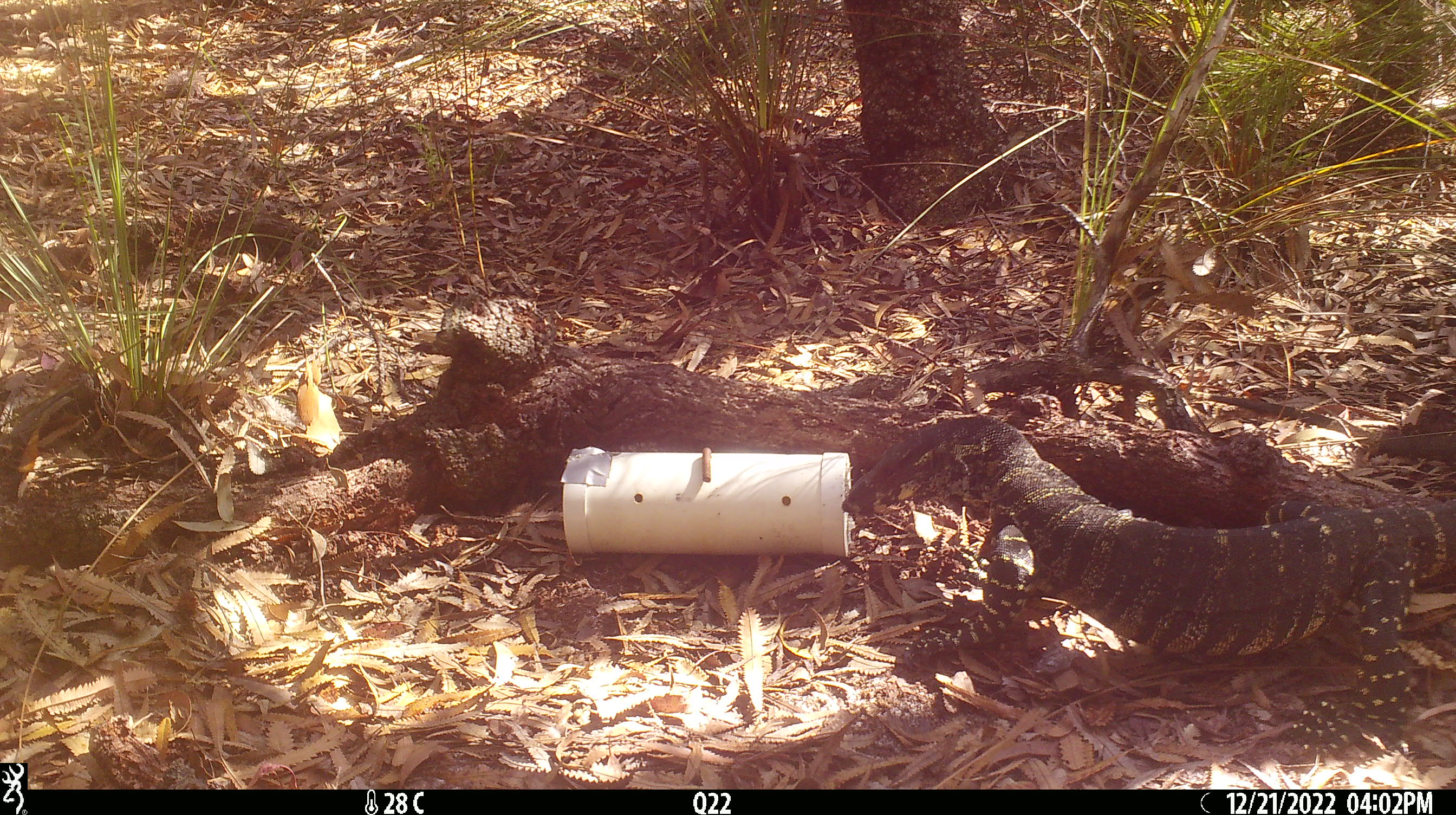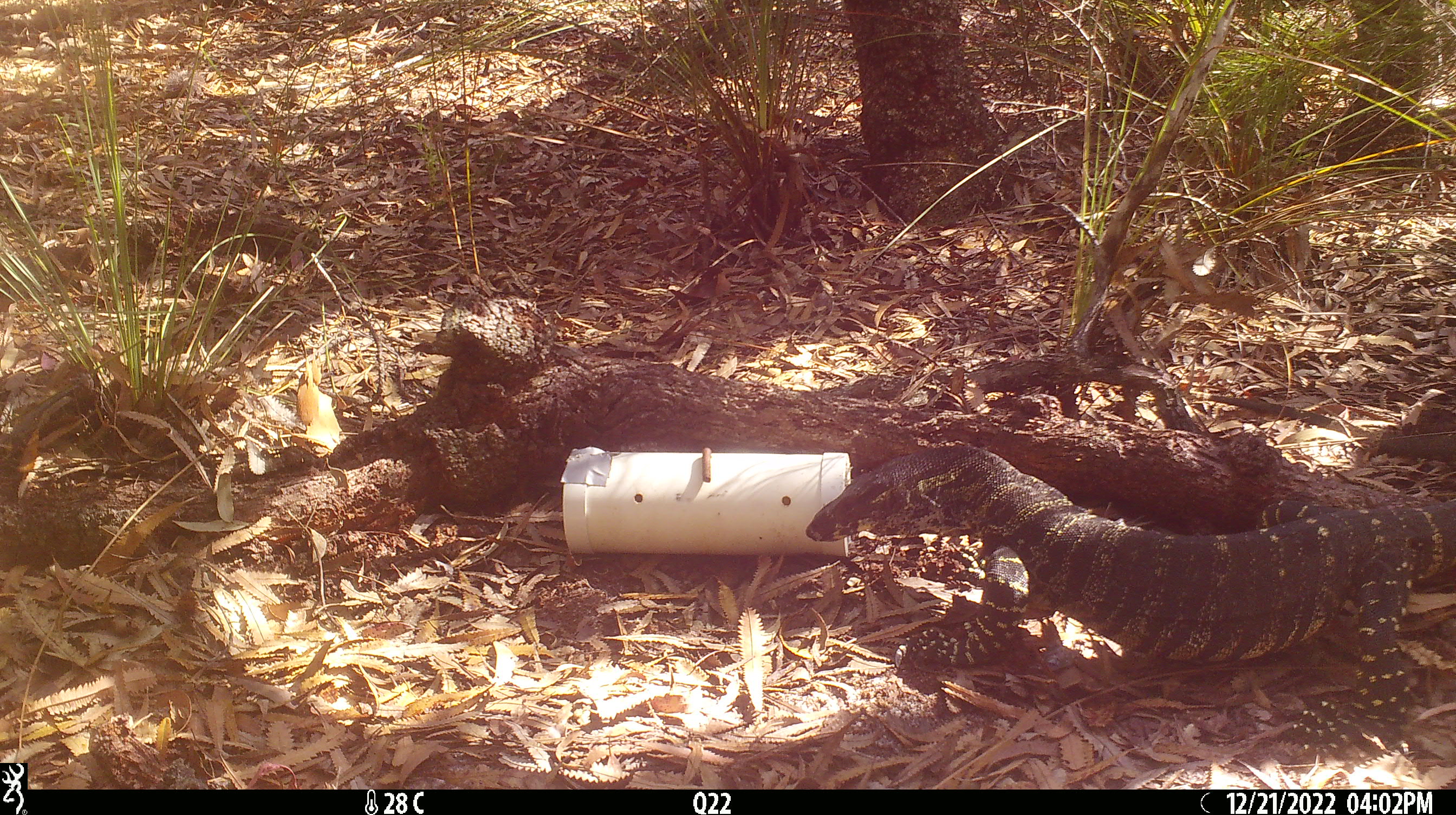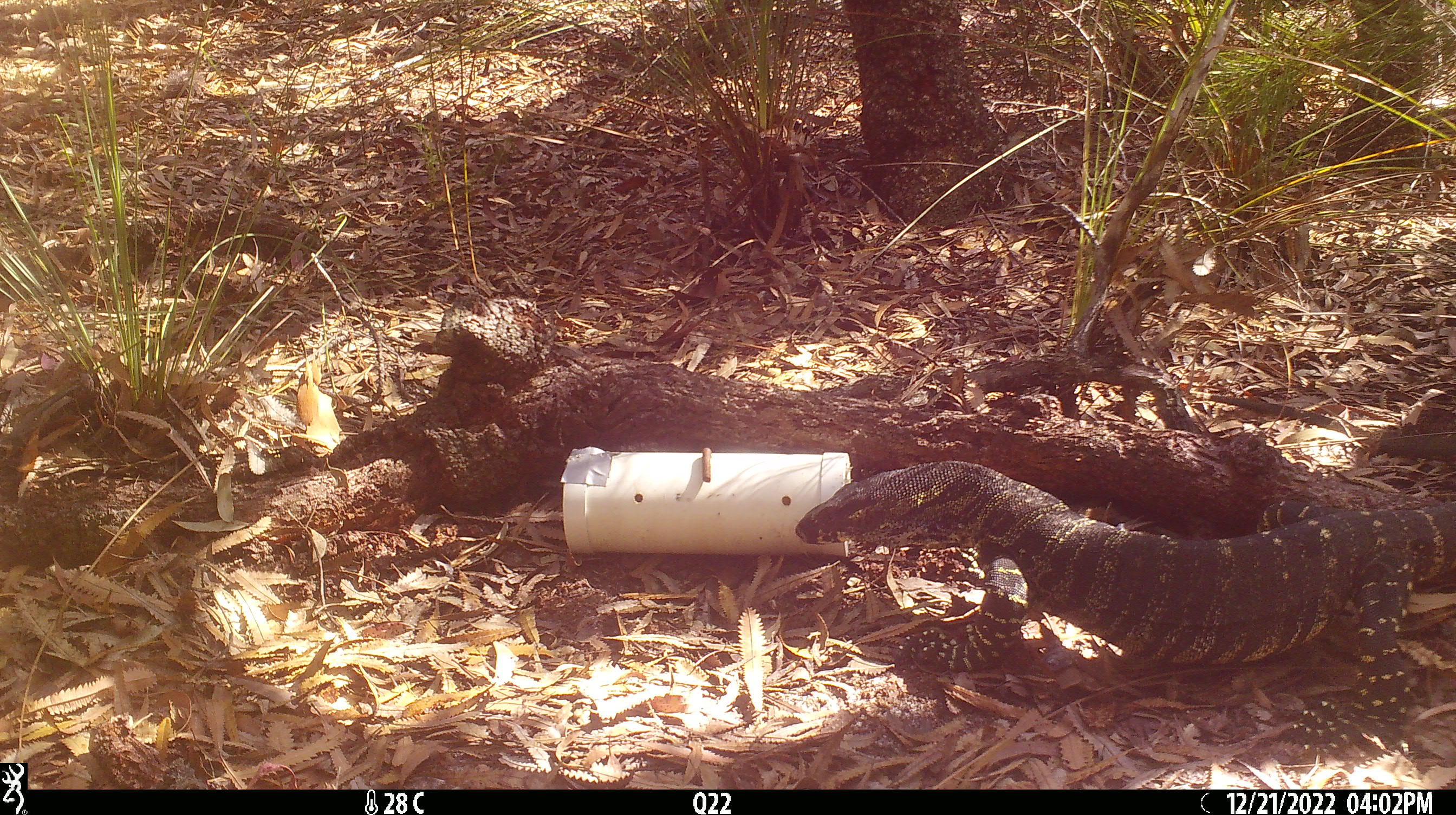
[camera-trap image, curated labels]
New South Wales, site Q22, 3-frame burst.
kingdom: Animalia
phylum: Chordata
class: Reptilia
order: Squamata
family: Varanidae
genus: Varanus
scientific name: Varanus varius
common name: lace monitor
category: goanna